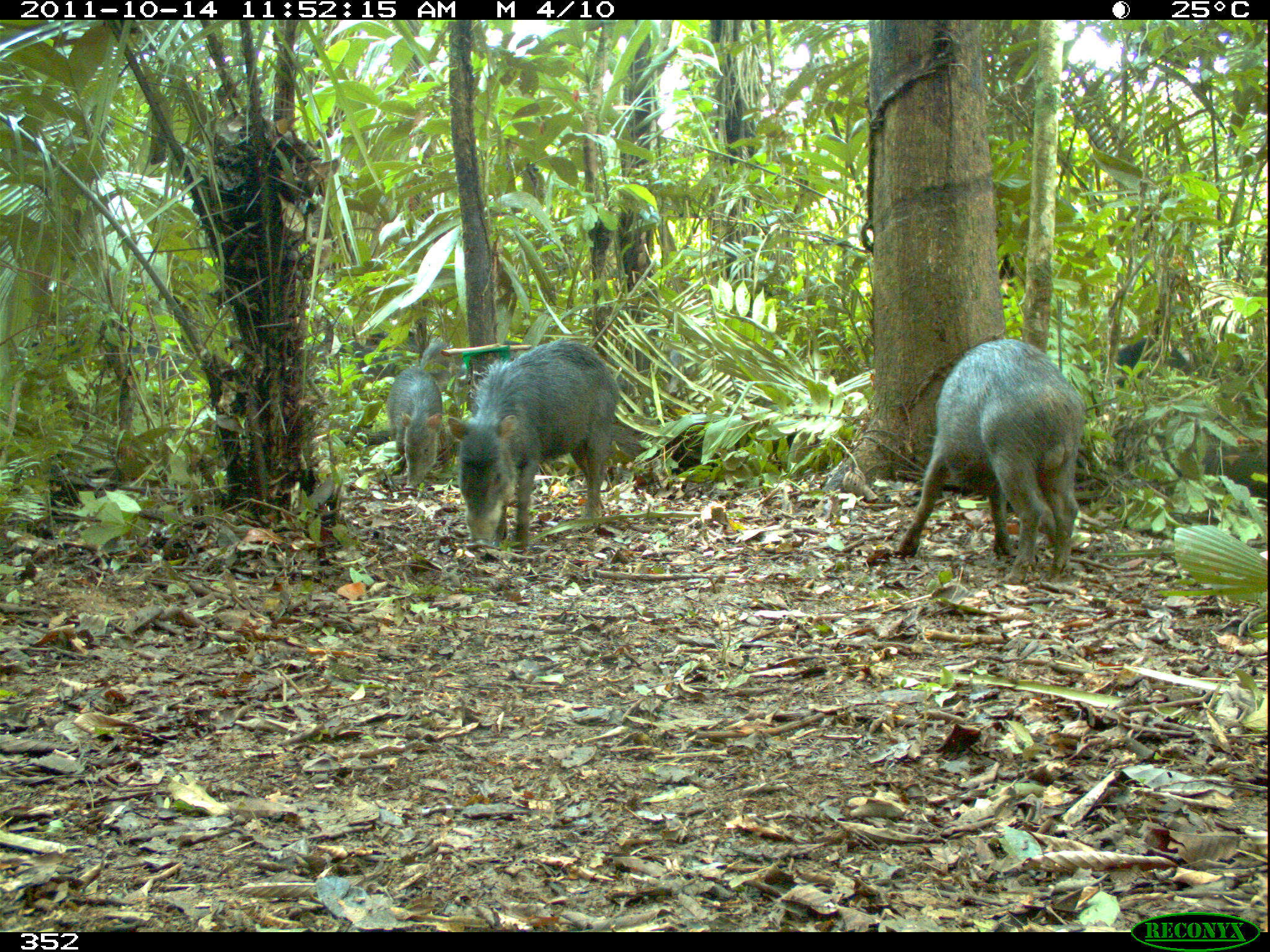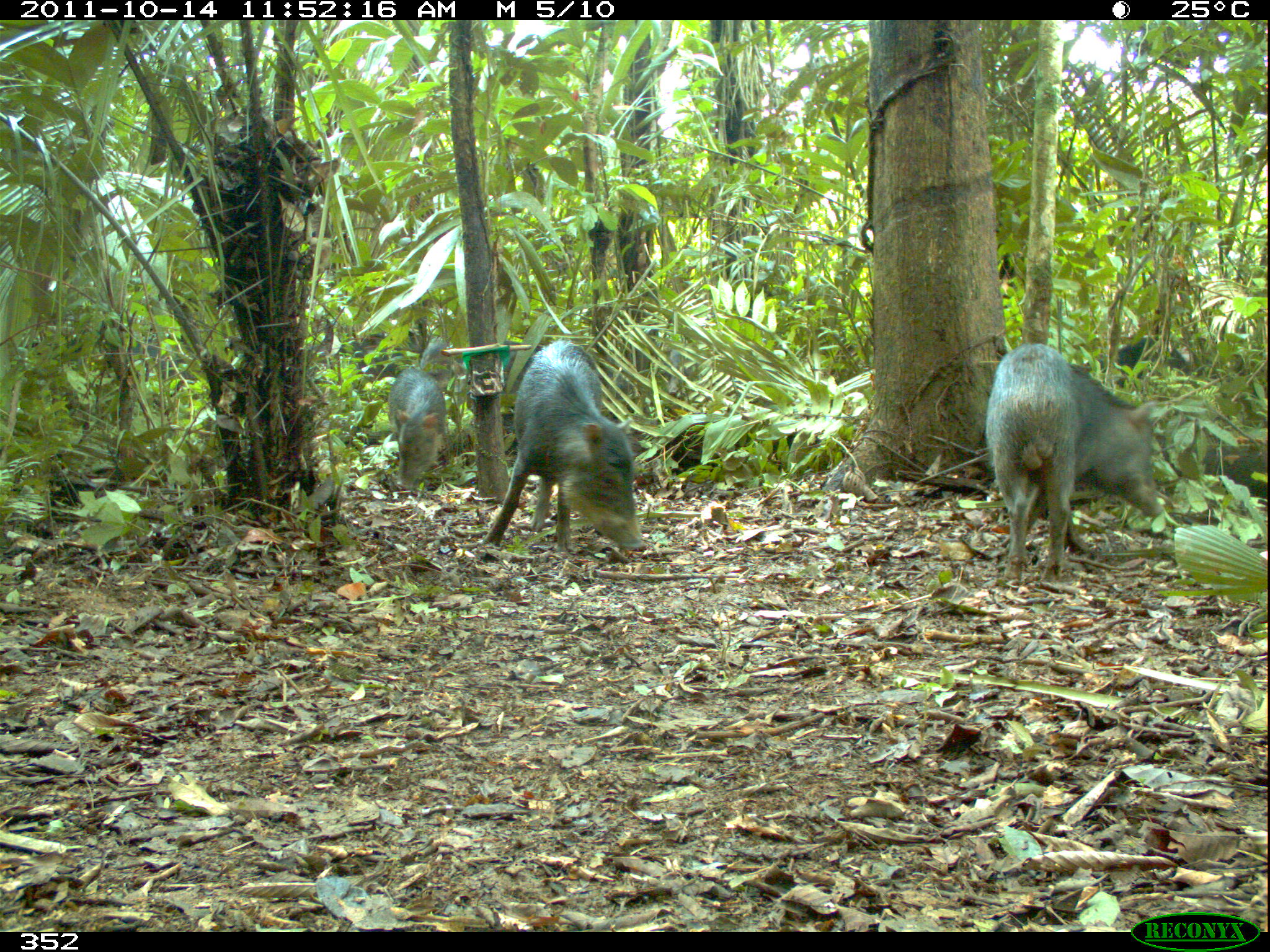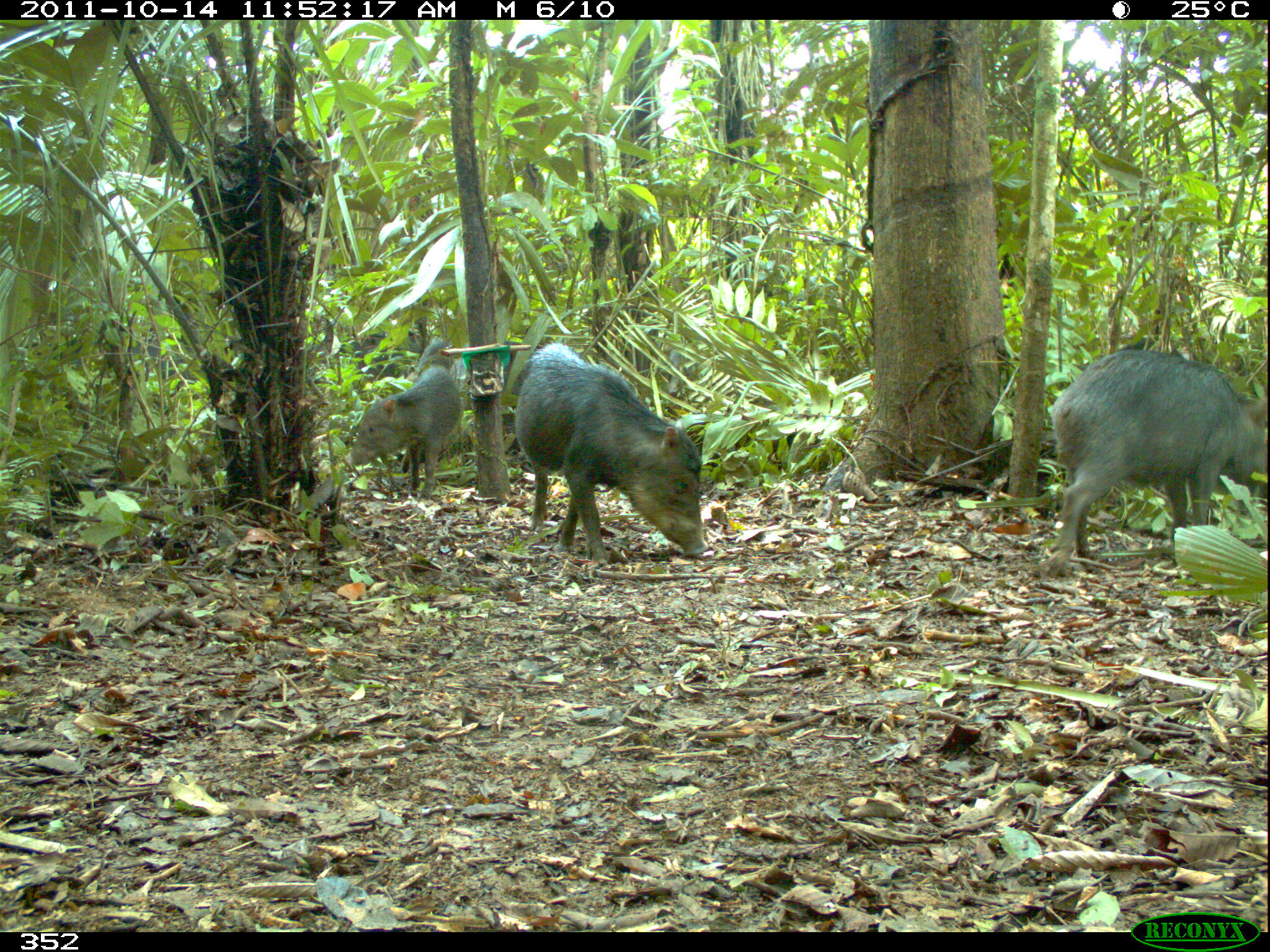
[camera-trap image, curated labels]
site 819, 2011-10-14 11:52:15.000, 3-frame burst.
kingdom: Animalia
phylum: Chordata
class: Mammalia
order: Artiodactyla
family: Tayassuidae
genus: Tayassu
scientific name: Tayassu pecari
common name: white-lipped peccary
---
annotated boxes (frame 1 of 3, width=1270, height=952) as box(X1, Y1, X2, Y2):
tayassu pecari: box(894, 337, 1087, 586); box(445, 336, 621, 562); box(384, 365, 444, 495); box(1085, 339, 1189, 395)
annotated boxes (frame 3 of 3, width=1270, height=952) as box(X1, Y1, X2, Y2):
tayassu pecari: box(1036, 347, 1267, 582); box(513, 341, 708, 566); box(340, 365, 462, 499); box(668, 348, 701, 397); box(414, 340, 456, 375); box(1117, 337, 1183, 357)